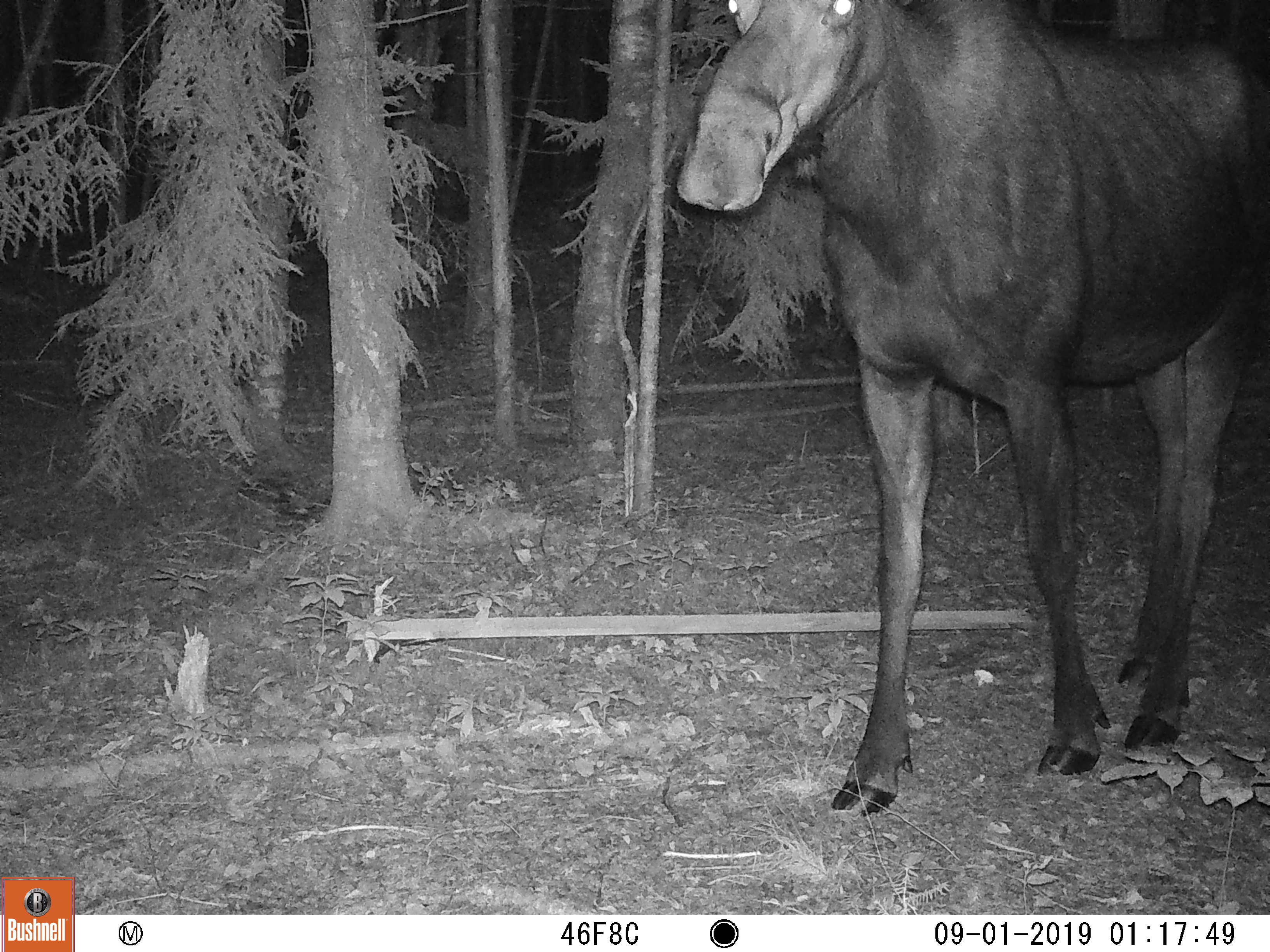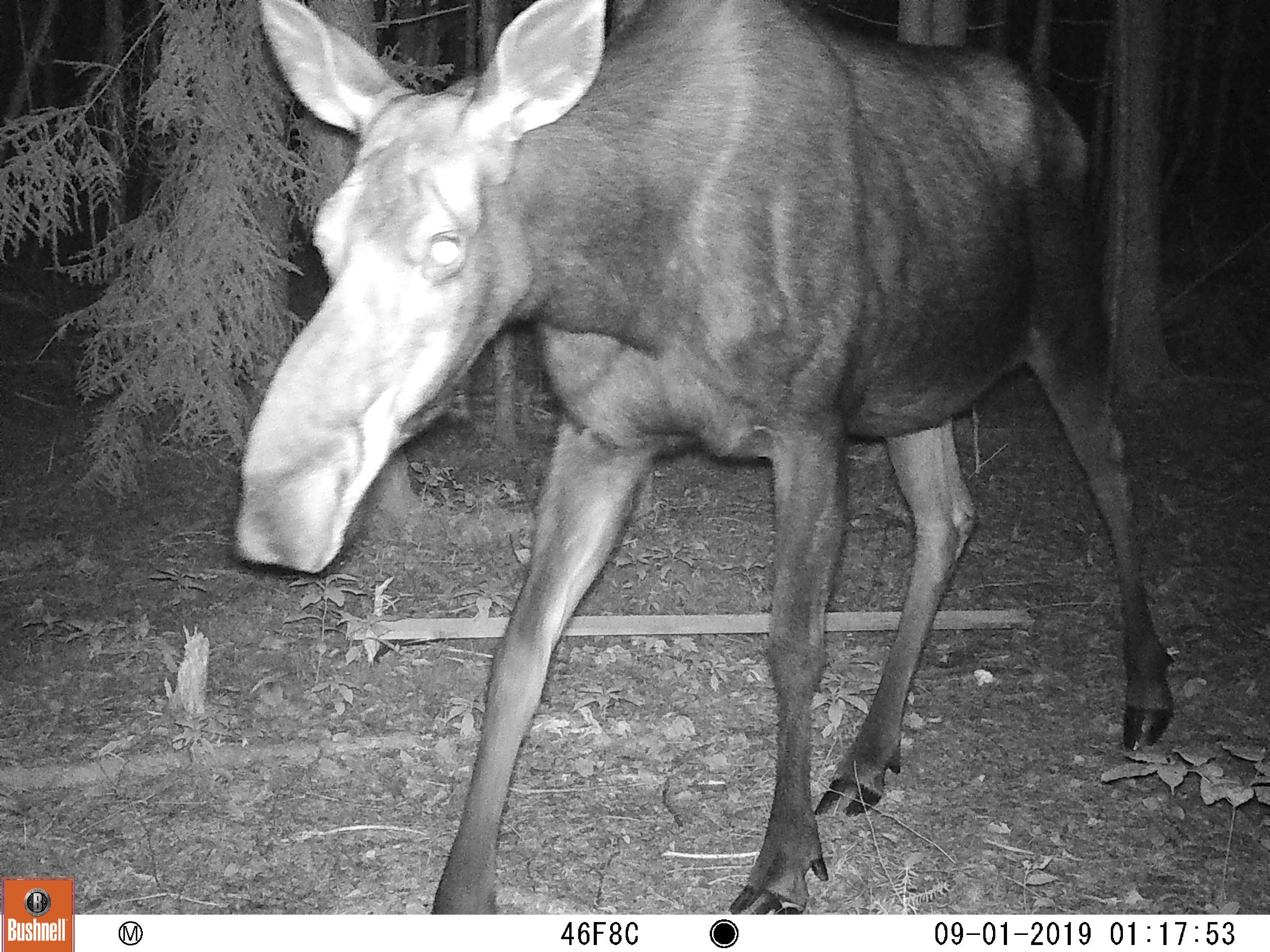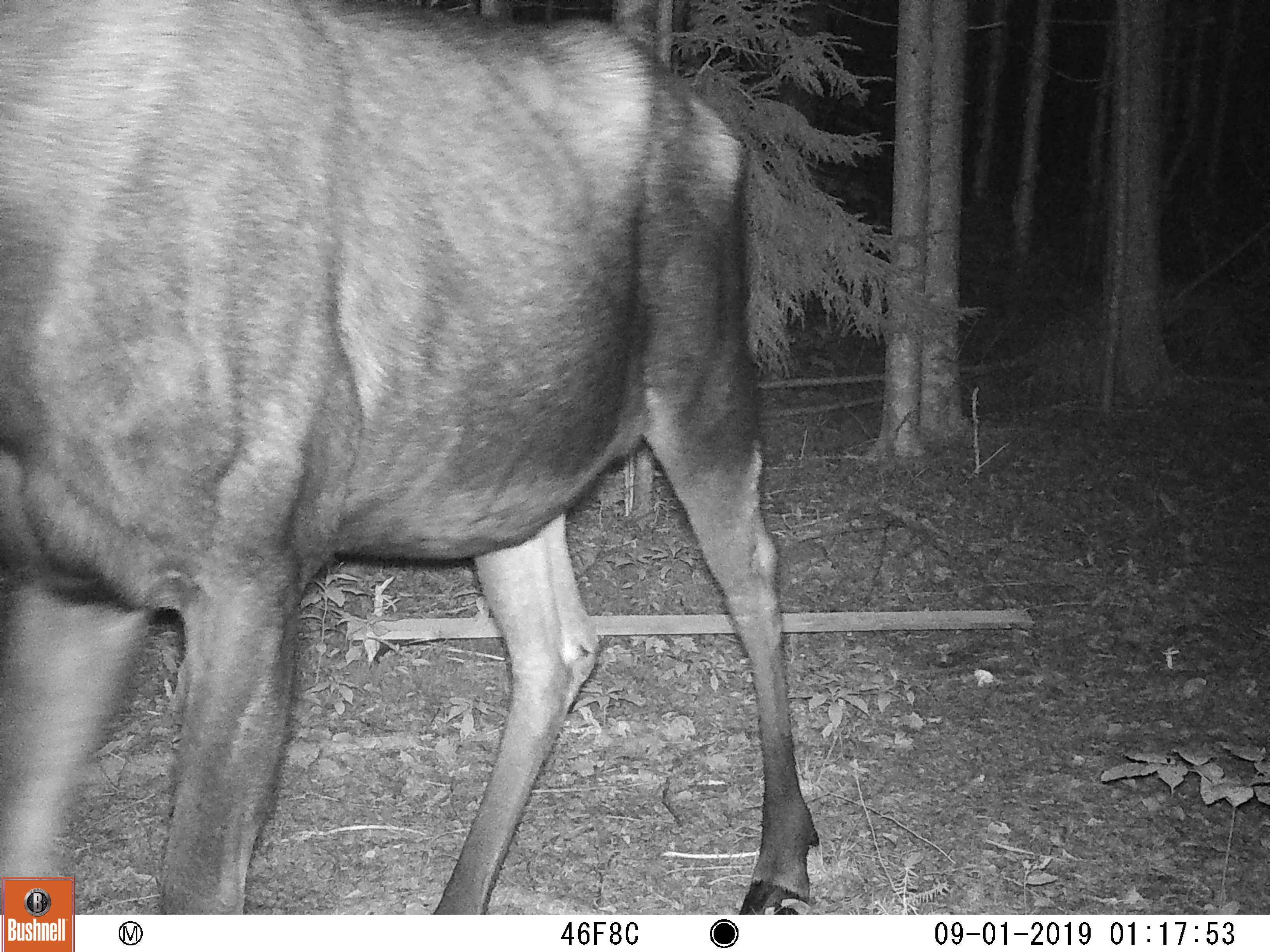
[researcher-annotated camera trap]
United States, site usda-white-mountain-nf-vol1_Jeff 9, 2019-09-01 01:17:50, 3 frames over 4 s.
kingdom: Animalia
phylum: Chordata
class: Mammalia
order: Artiodactyla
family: Cervidae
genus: Alces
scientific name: Alces alces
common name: moose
Moose (Alces alces).